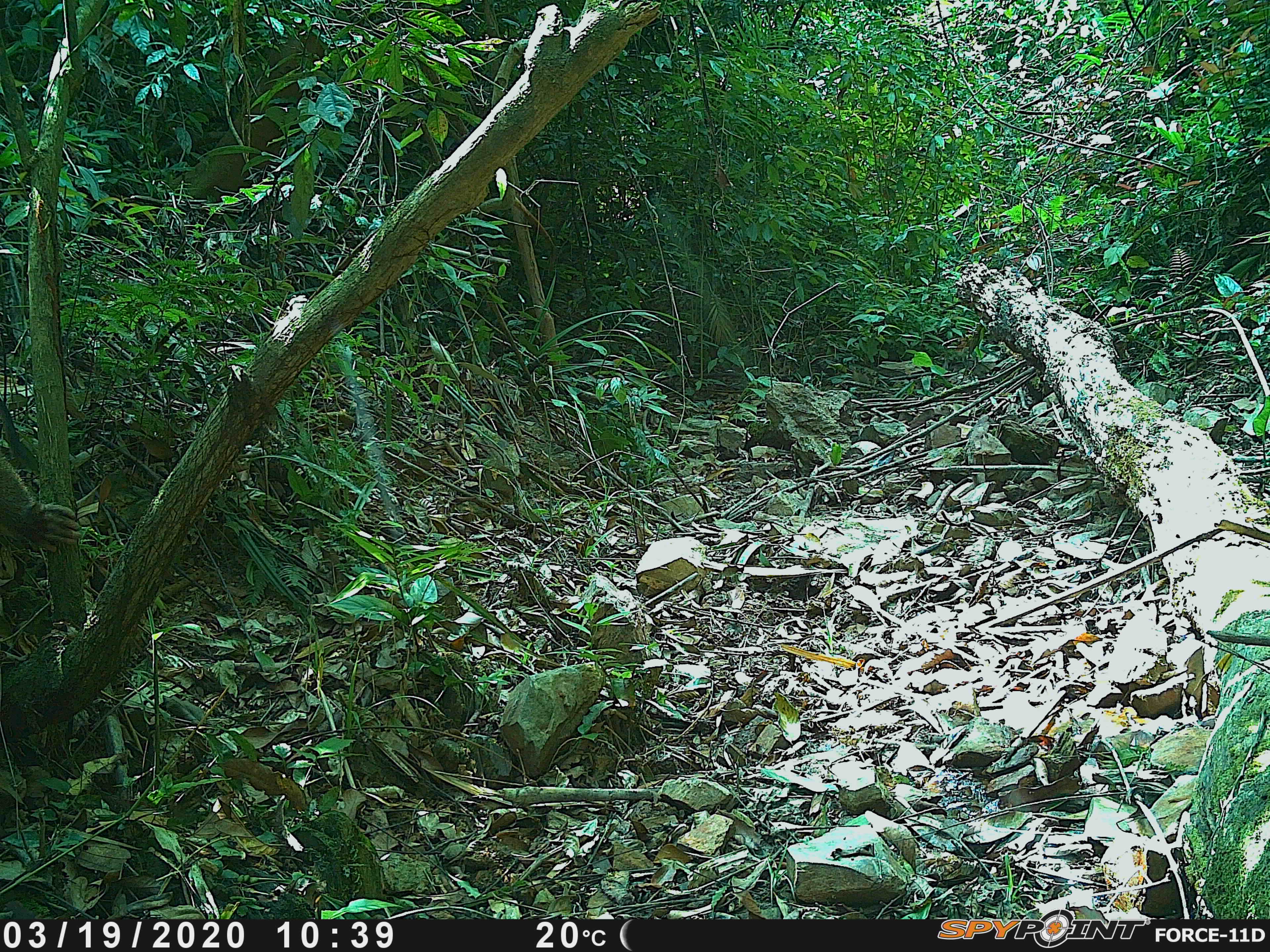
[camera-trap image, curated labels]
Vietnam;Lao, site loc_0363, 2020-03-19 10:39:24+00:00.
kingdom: Animalia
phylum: Chordata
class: Mammalia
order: Primates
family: Cercopithecidae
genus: Macaca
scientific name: Macaca nemestrina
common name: pig-tailed macaque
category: pig tailed macaque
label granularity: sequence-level